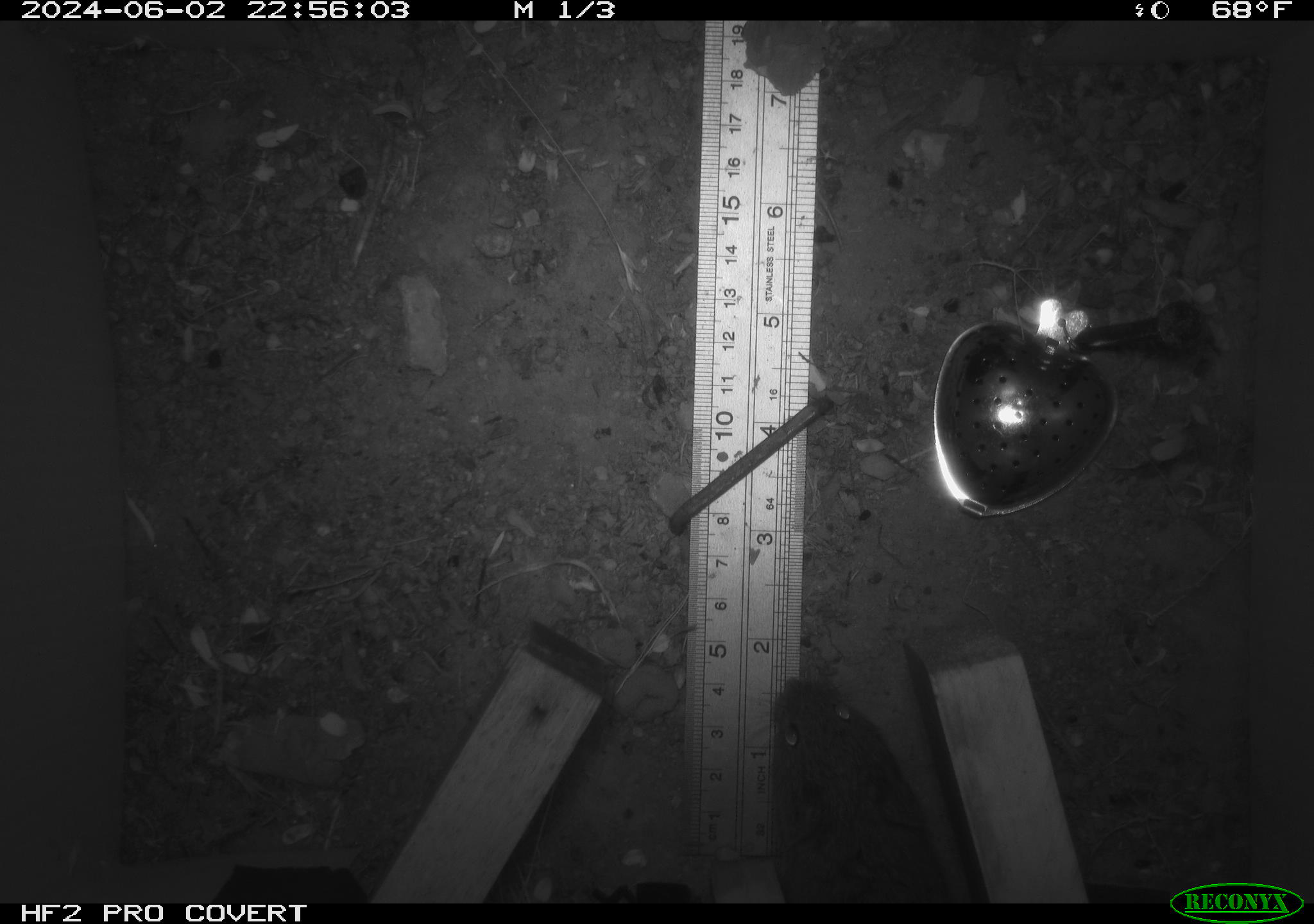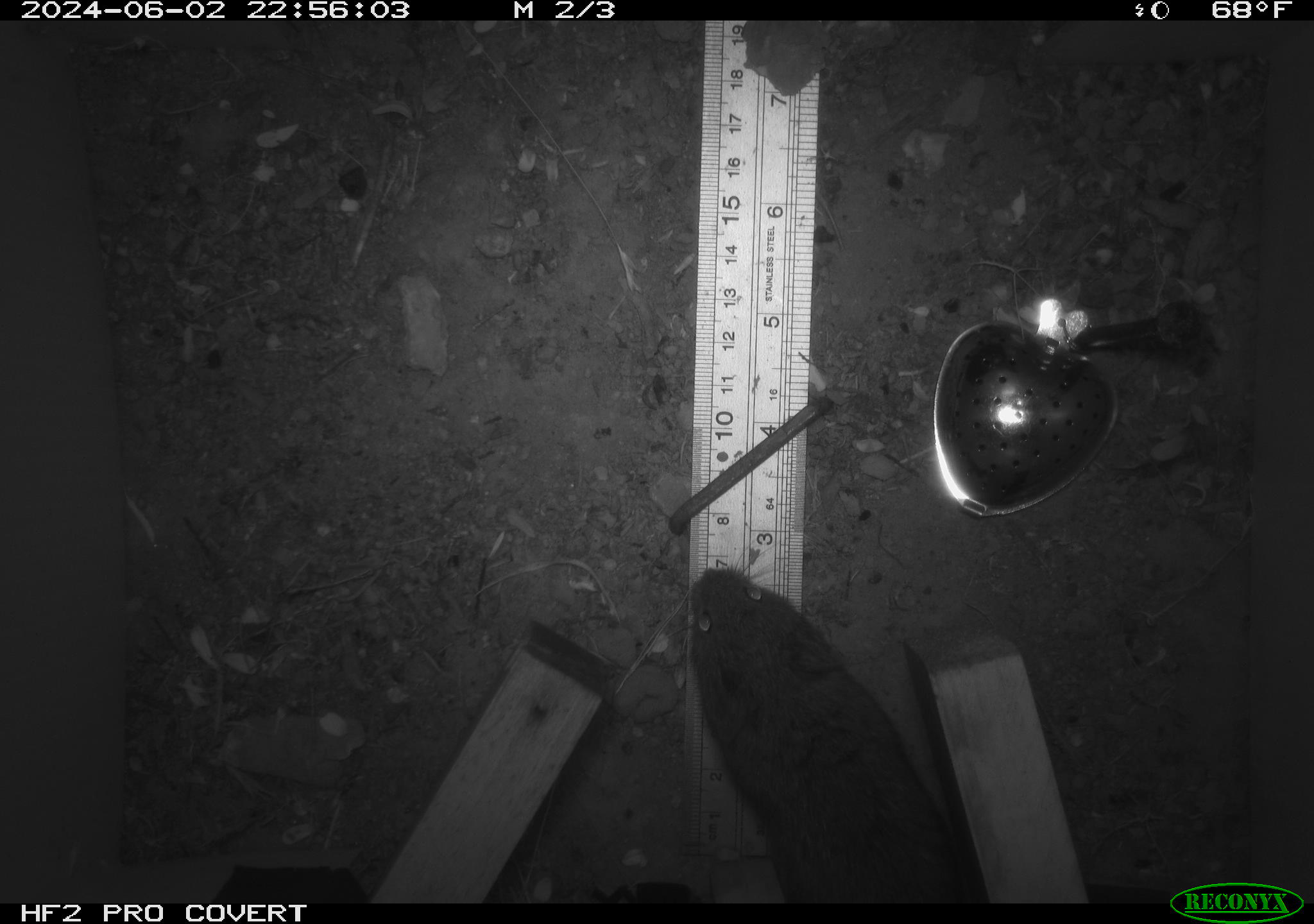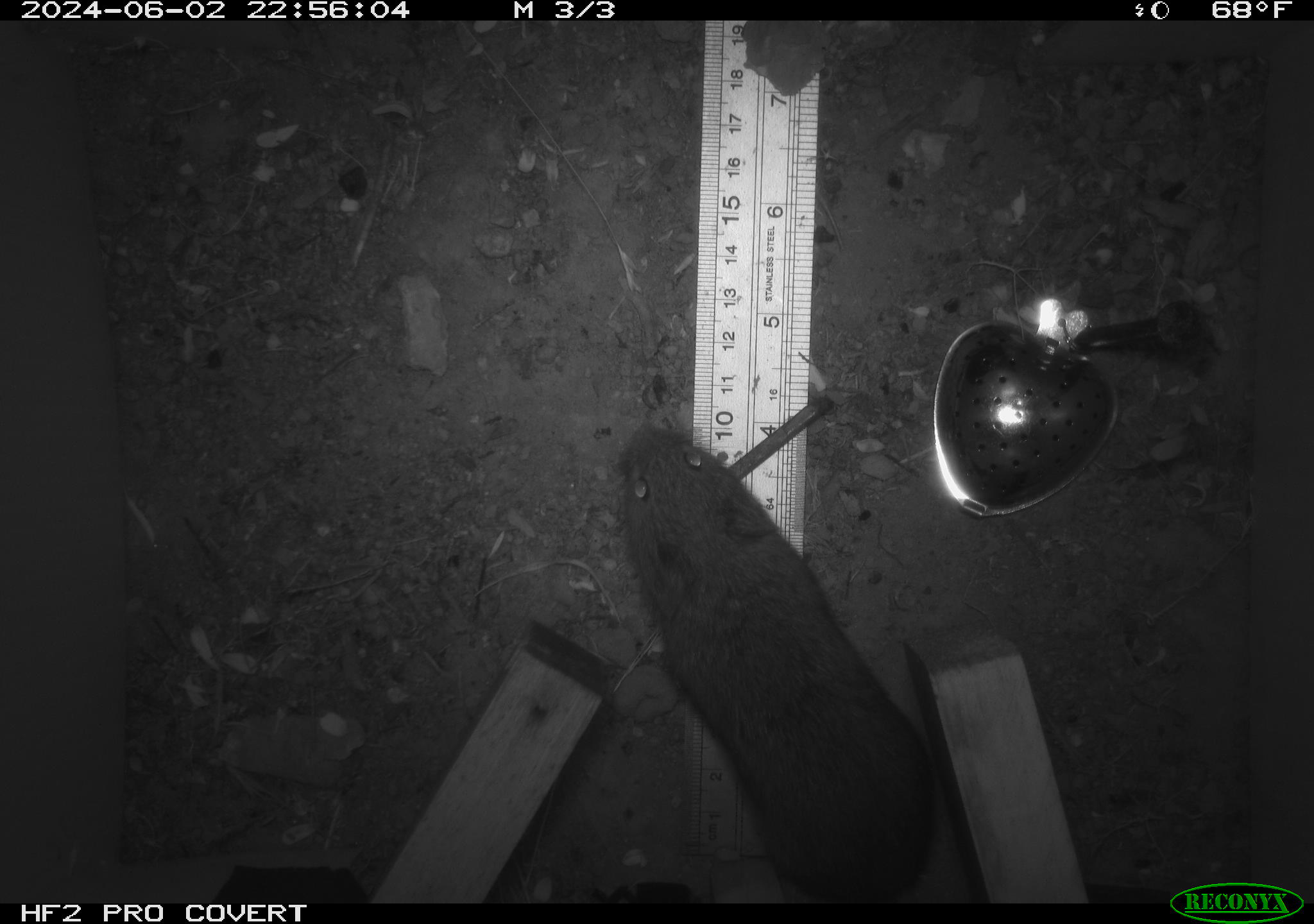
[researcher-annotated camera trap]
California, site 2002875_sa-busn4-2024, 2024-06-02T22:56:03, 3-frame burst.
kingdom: Animalia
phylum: Chordata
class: Mammalia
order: Rodentia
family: Cricetidae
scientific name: Arvicolinae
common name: voles, lemmings, and muskrats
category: arvicolinae subfamily